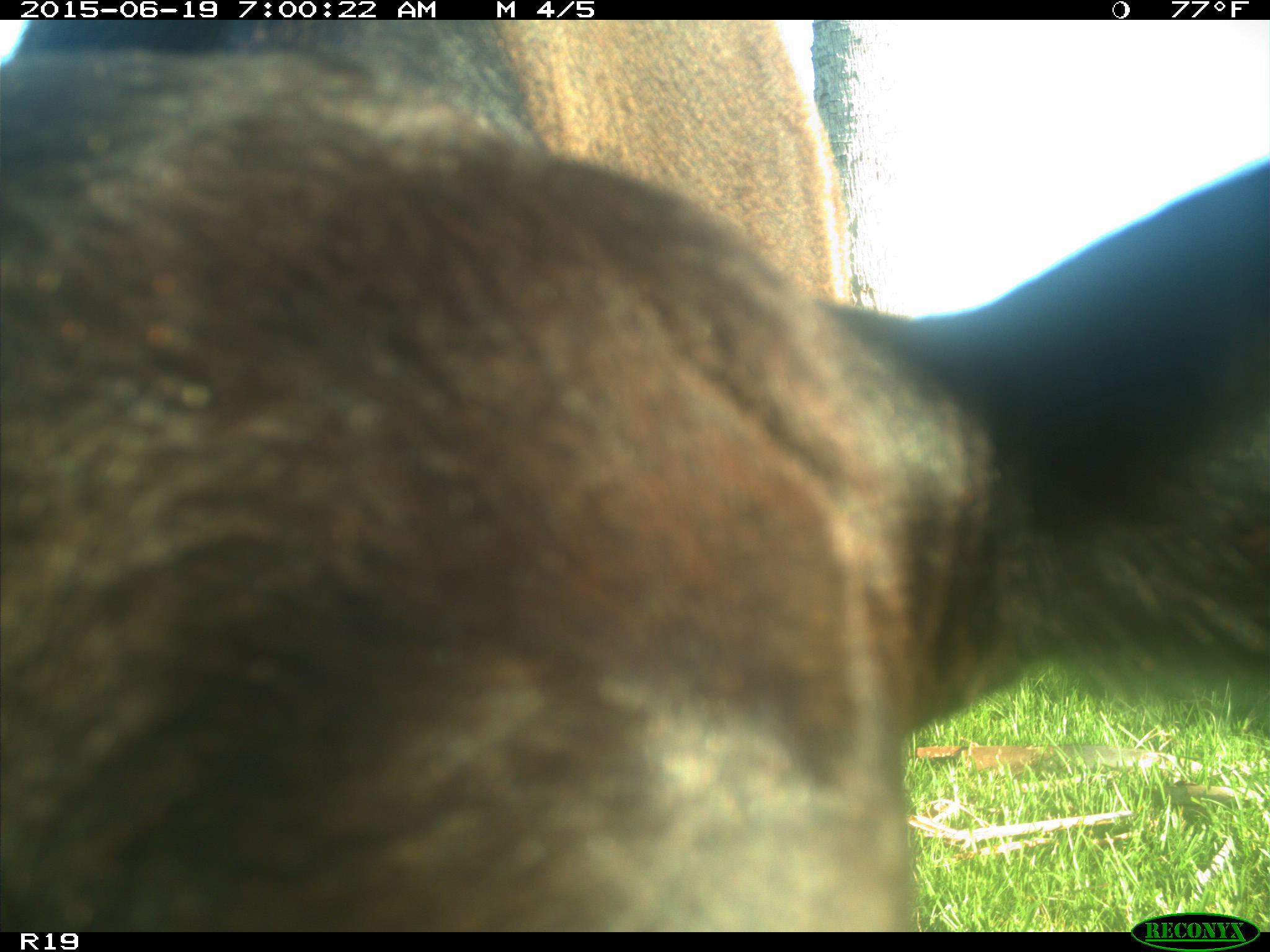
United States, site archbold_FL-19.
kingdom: Animalia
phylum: Chordata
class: Mammalia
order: Artiodactyla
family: Bovidae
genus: Bos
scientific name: Bos taurus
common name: domestic cow